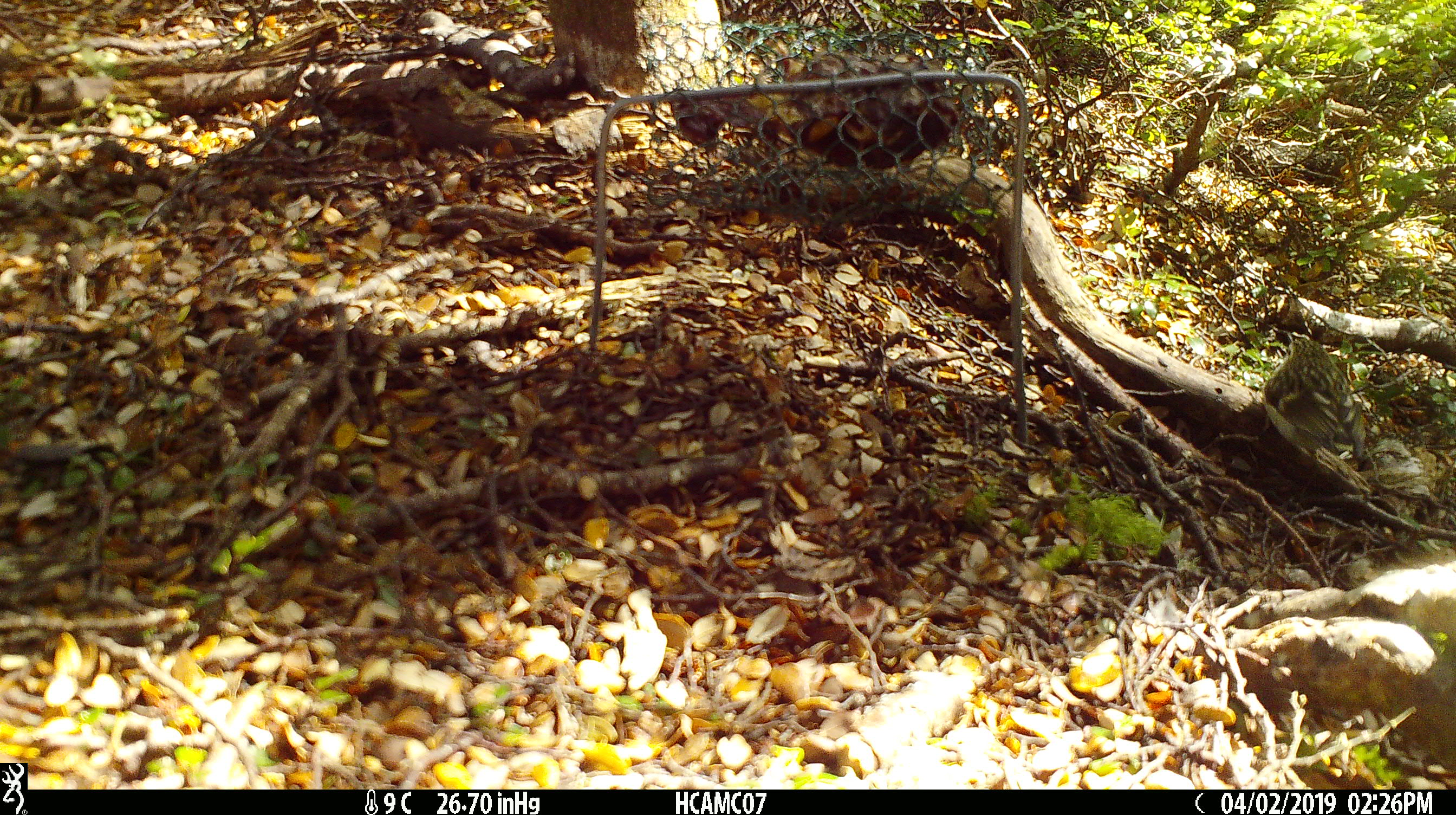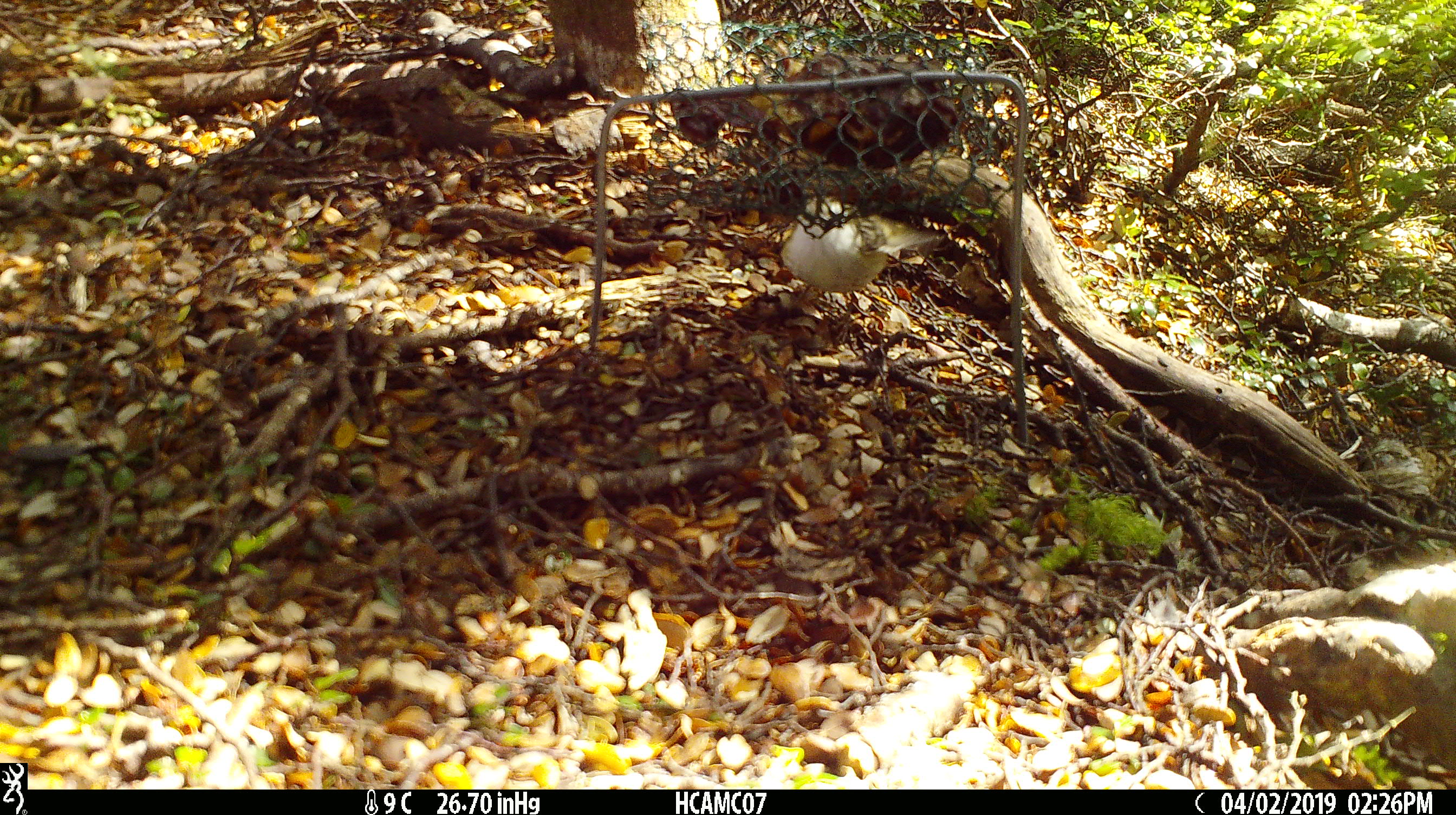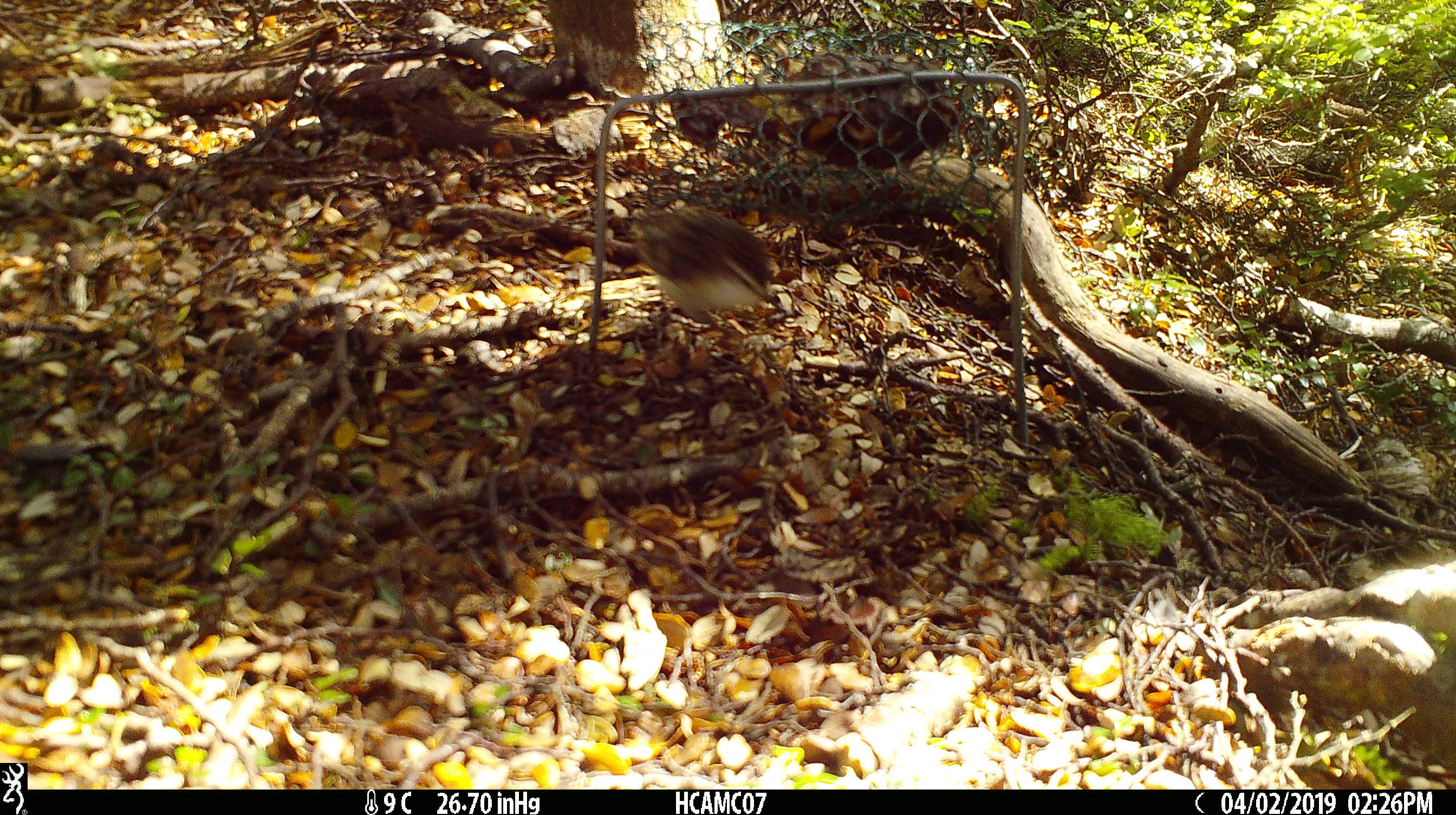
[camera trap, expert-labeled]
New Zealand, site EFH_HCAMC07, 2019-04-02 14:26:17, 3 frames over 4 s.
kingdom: Animalia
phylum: Chordata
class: Aves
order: Passeriformes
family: Acanthisittidae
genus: Acanthisitta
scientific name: Acanthisitta chloris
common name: rifleman